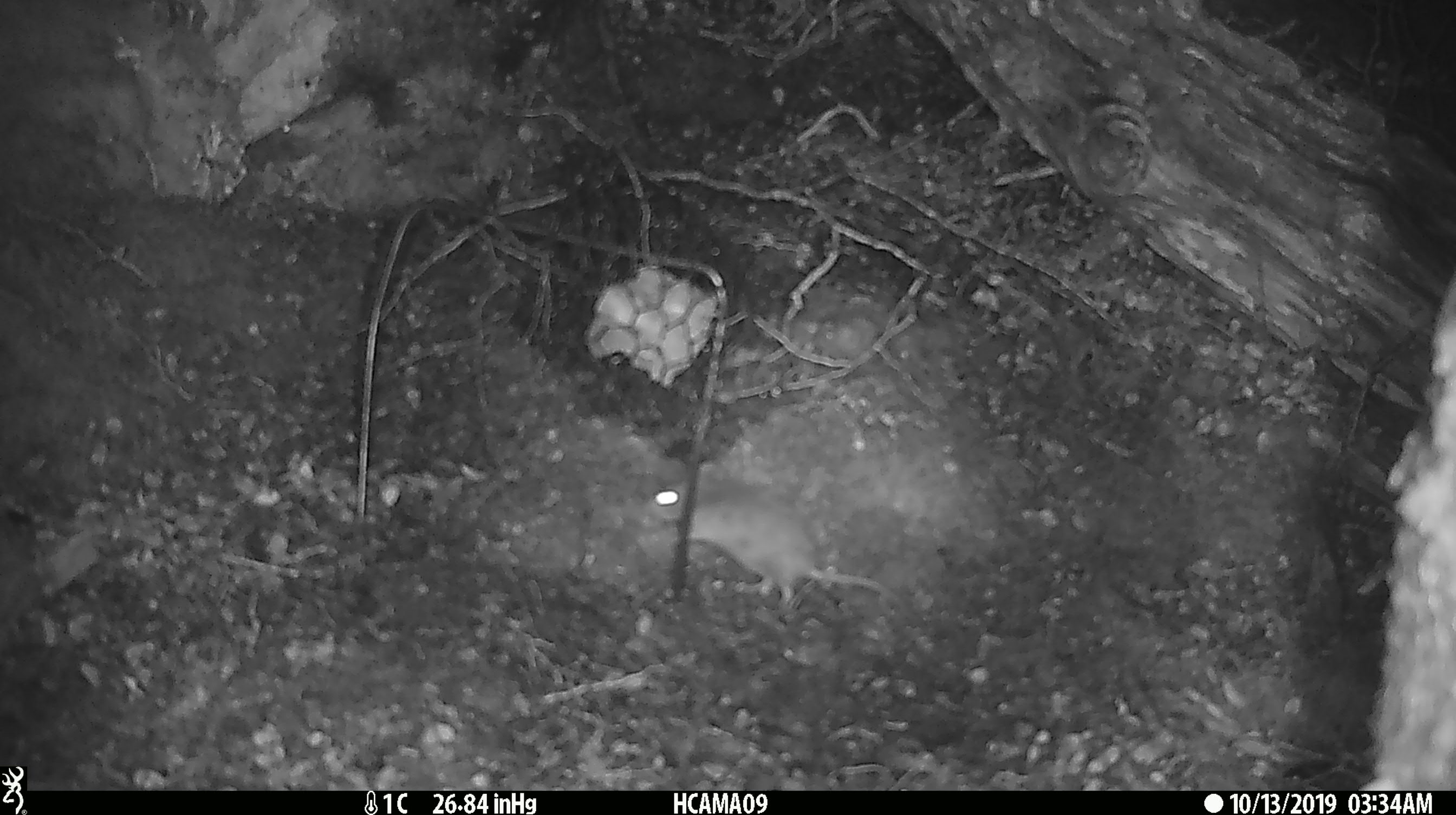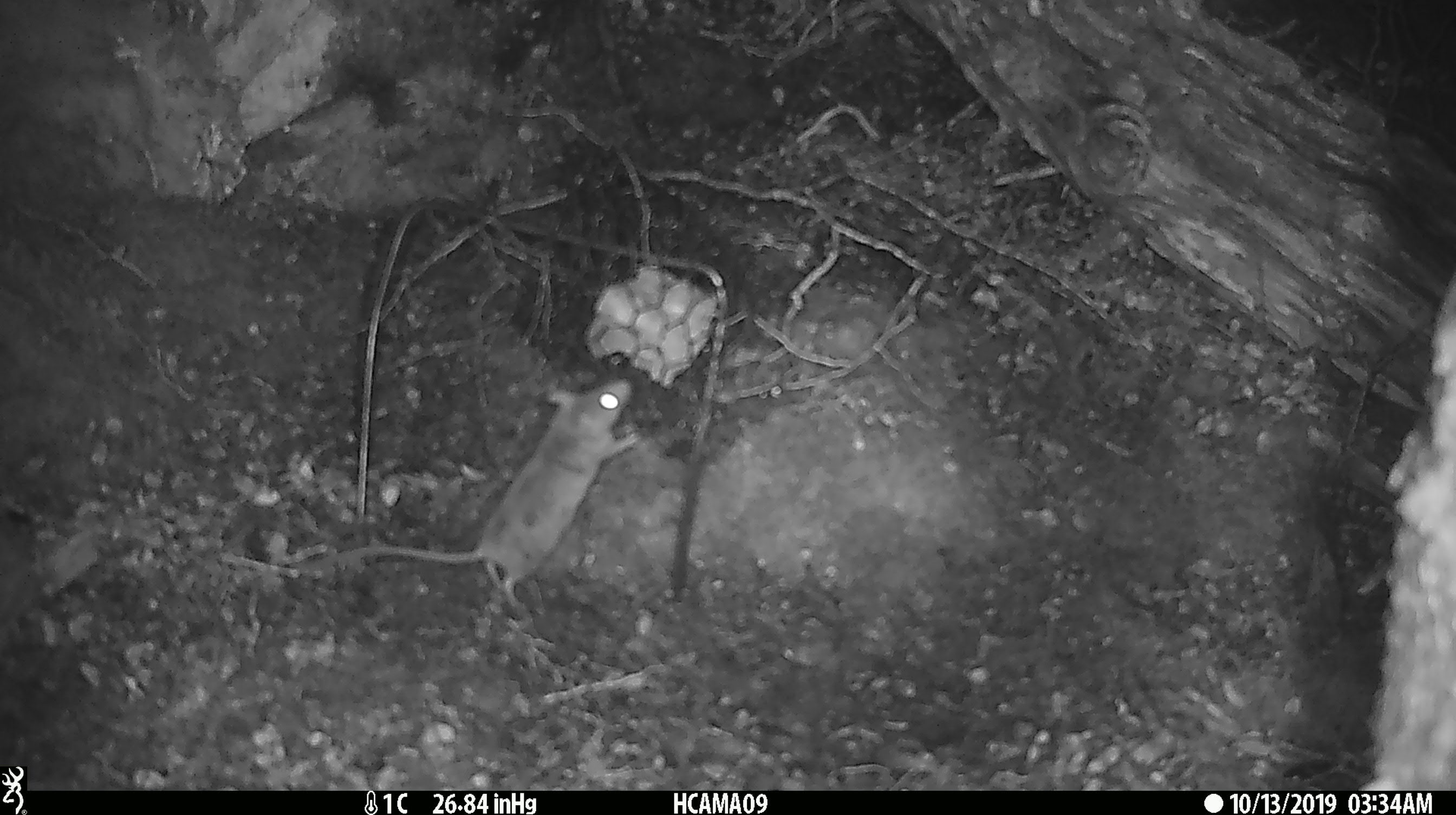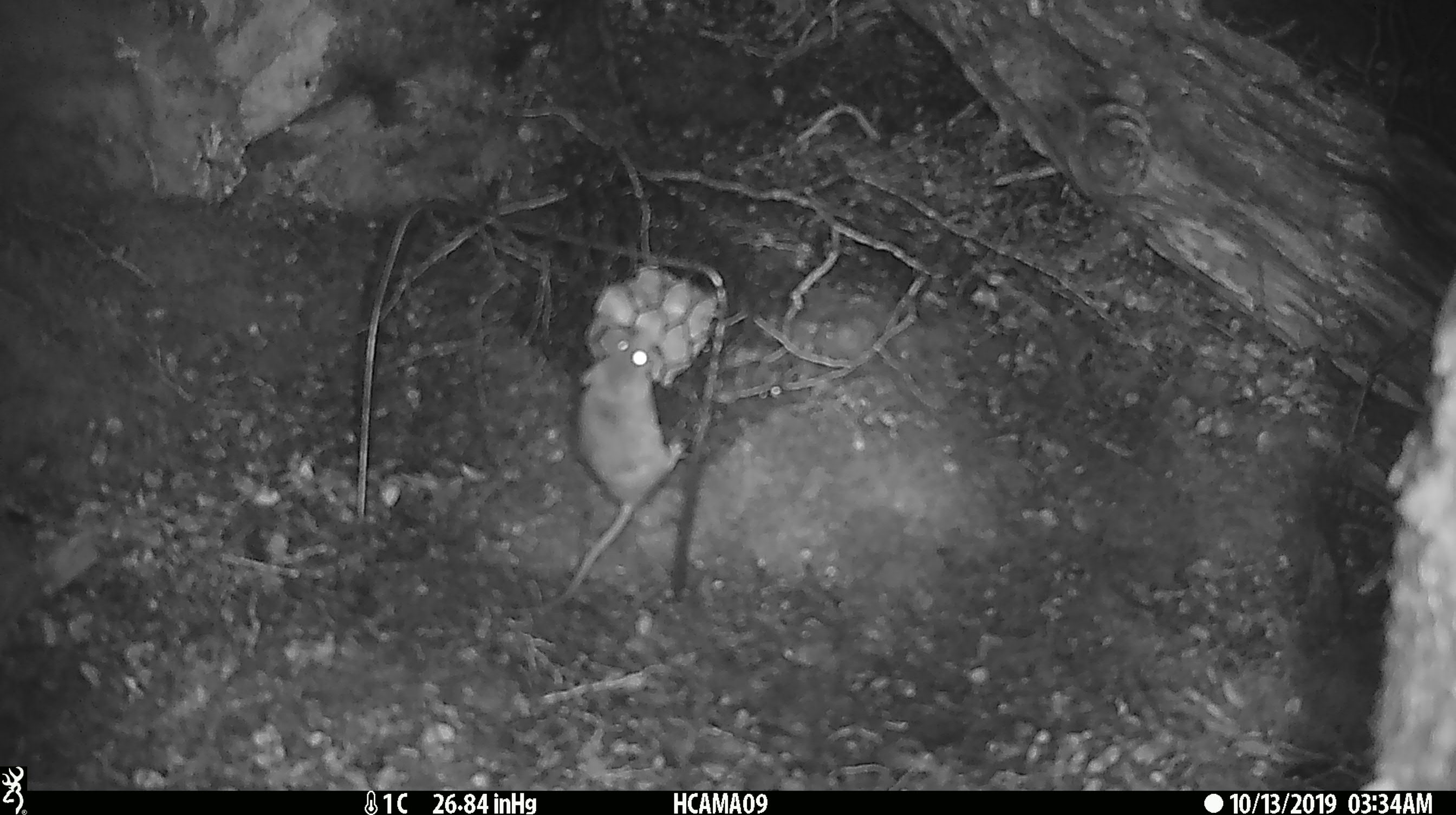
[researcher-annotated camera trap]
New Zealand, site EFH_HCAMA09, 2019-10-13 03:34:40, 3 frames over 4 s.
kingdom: Animalia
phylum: Chordata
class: Mammalia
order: Rodentia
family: Muridae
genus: Mus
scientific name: Mus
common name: mouse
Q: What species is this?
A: Mouse (Mus).